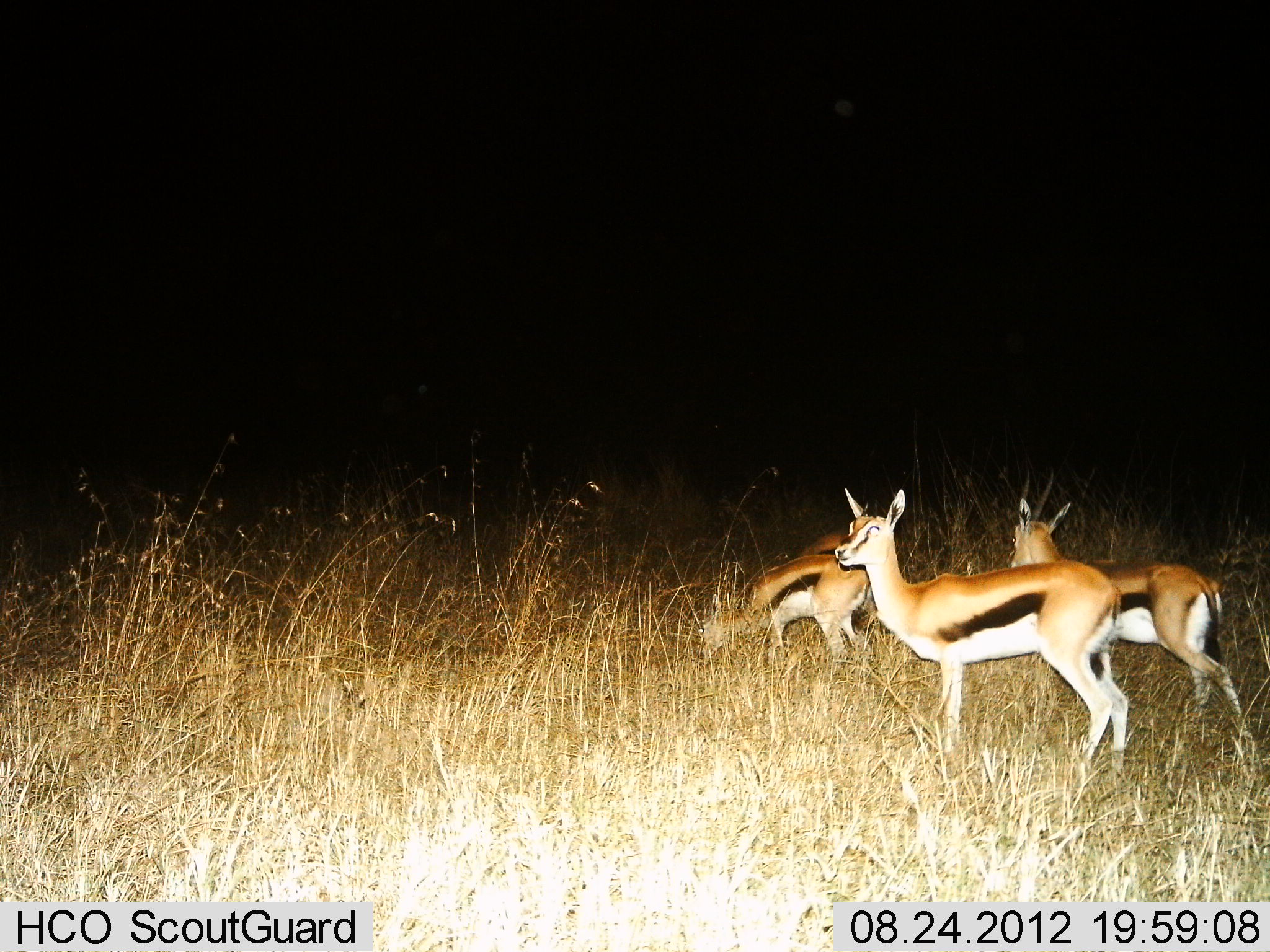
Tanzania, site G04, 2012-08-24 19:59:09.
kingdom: Animalia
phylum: Chordata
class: Mammalia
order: Artiodactyla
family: Bovidae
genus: Eudorcas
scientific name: Eudorcas thomsonii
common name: thomson's gazelle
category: gazellethomsons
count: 4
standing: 80%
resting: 0%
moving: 10%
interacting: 0%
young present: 10%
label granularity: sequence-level